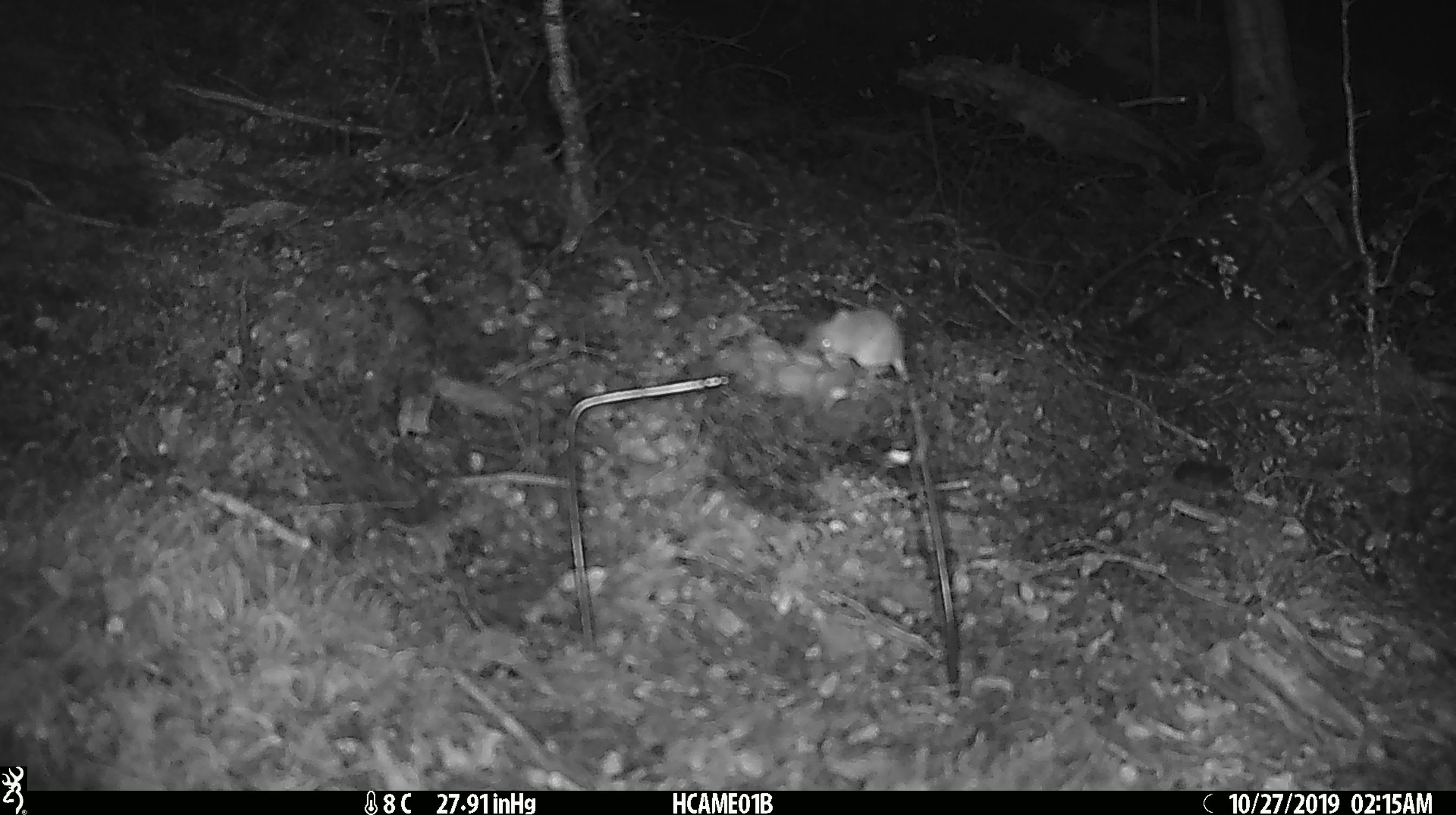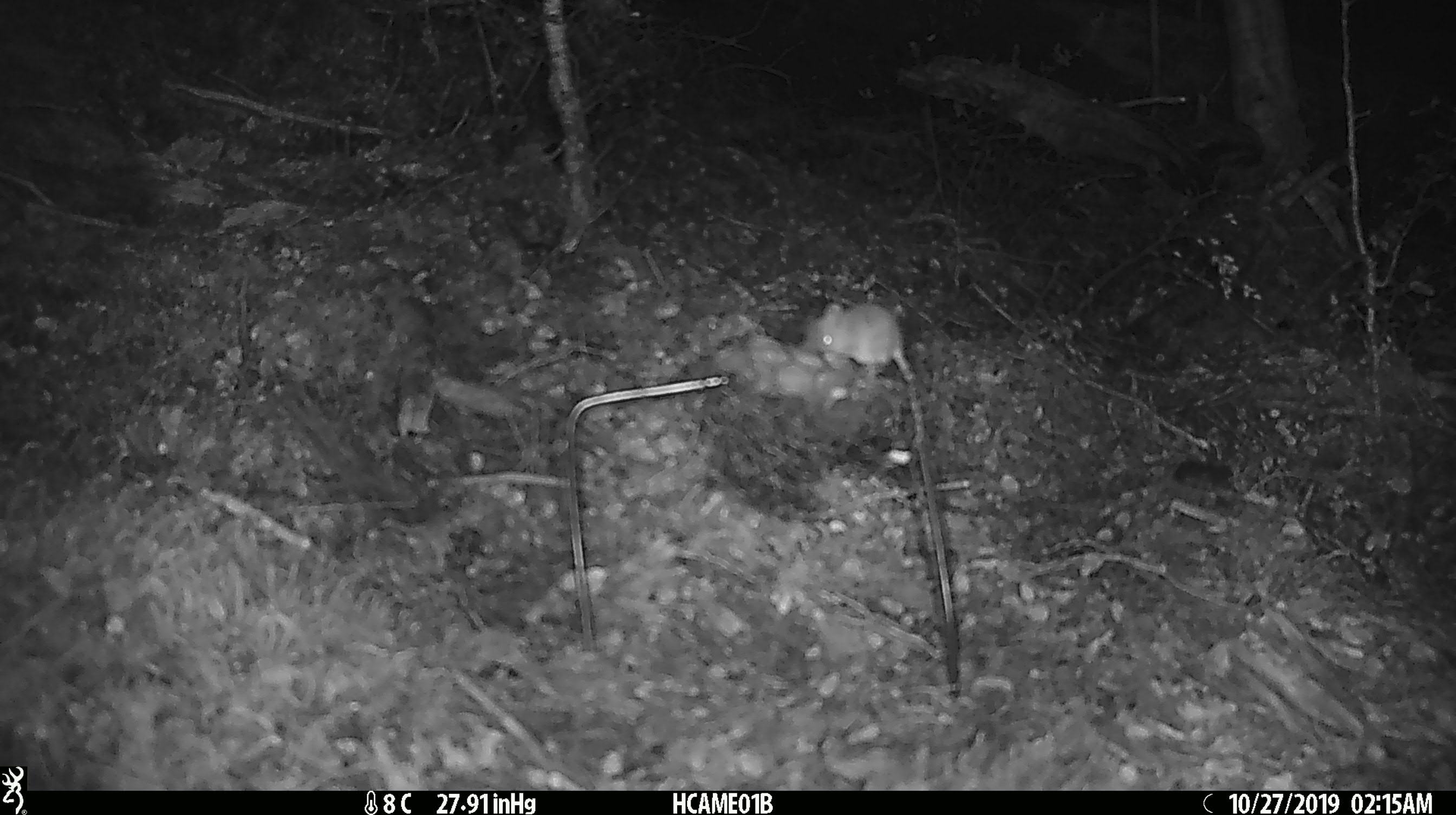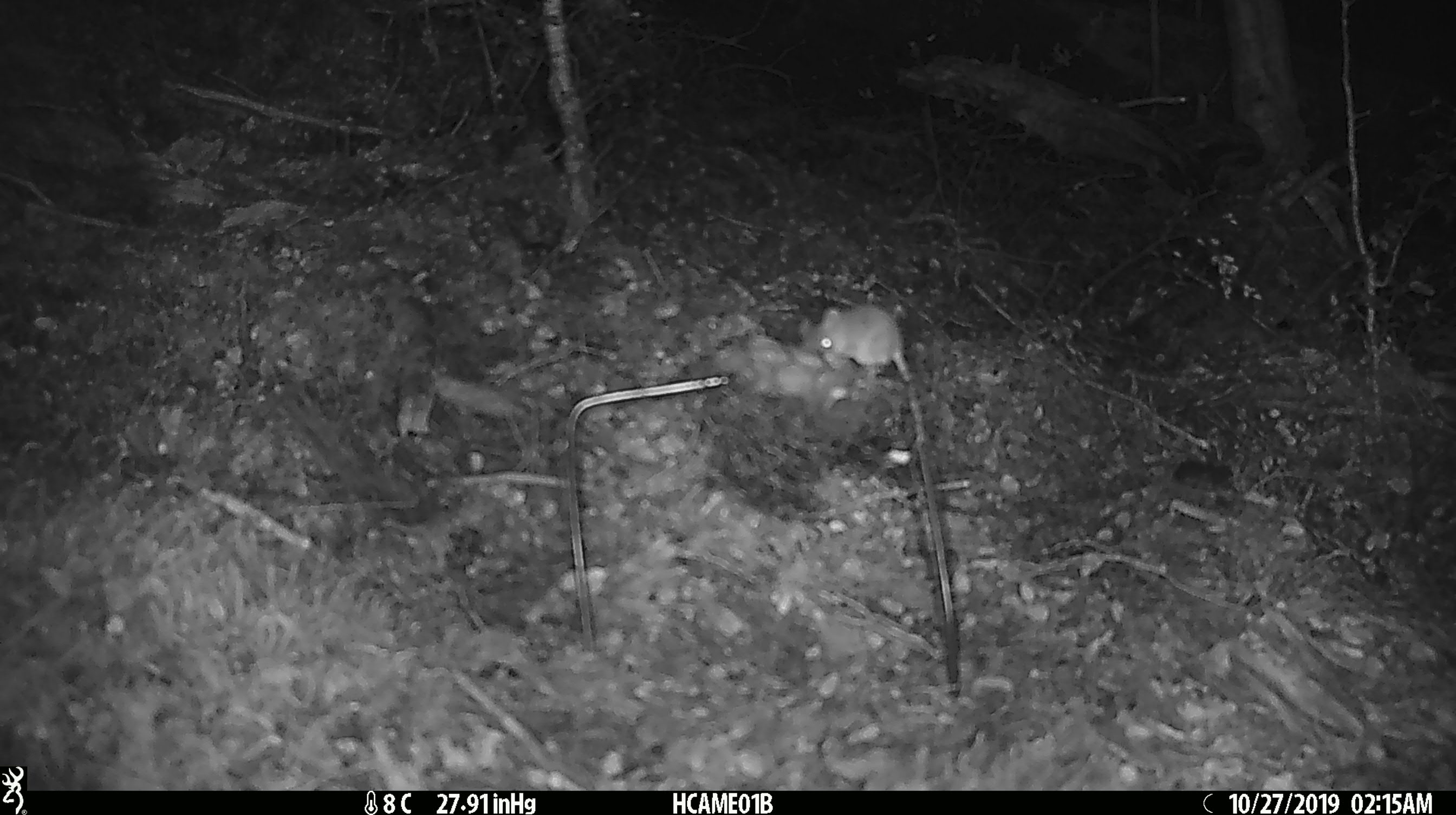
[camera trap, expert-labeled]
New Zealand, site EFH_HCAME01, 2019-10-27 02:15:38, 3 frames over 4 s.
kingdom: Animalia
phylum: Chordata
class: Mammalia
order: Rodentia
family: Muridae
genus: Mus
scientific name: Mus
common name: mouse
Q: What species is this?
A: Mouse (Mus).